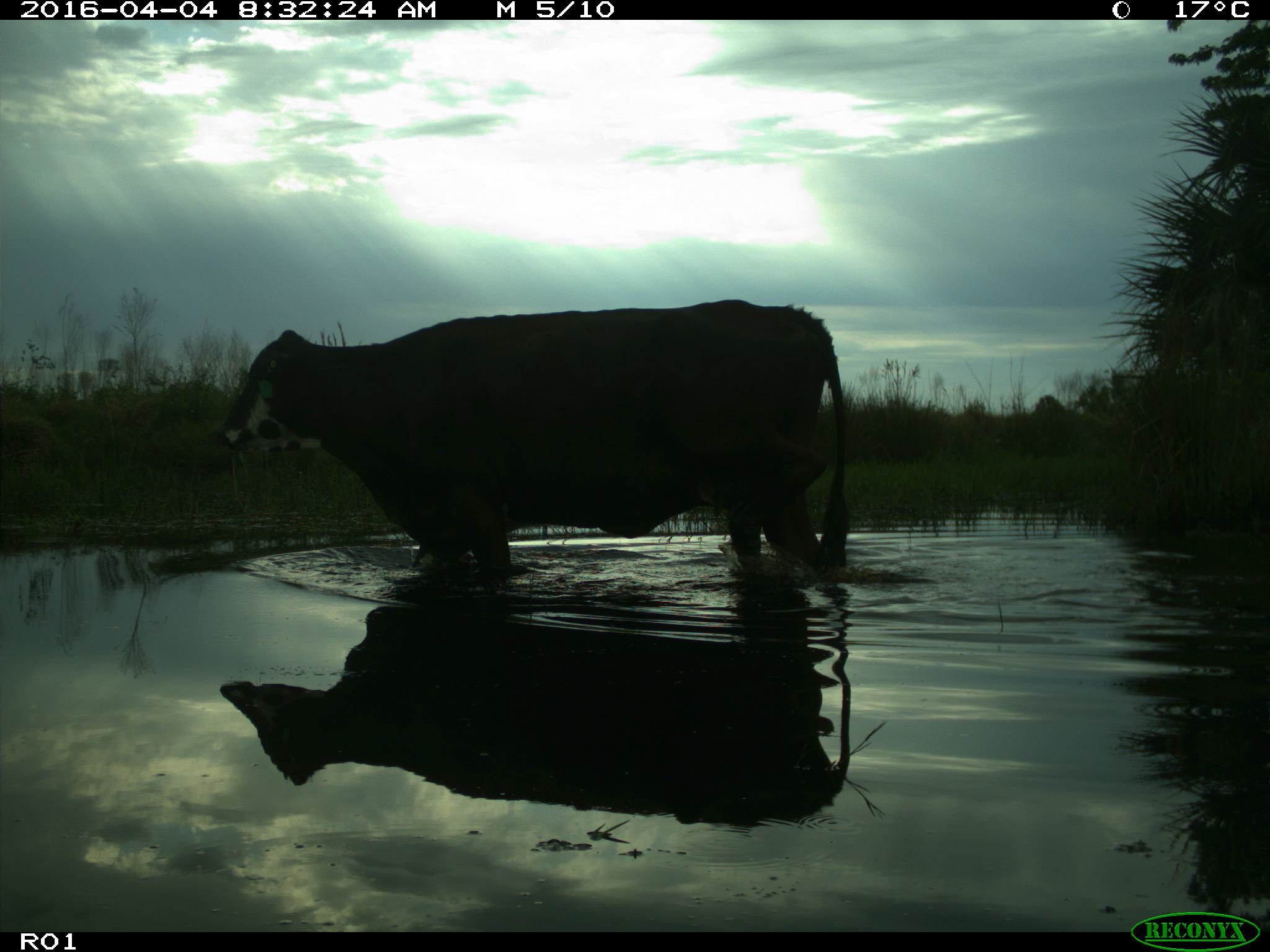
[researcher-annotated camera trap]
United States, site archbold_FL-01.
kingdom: Animalia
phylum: Chordata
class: Mammalia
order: Artiodactyla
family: Bovidae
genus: Bos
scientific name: Bos taurus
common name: domestic cow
Bos taurus (domestic cow).